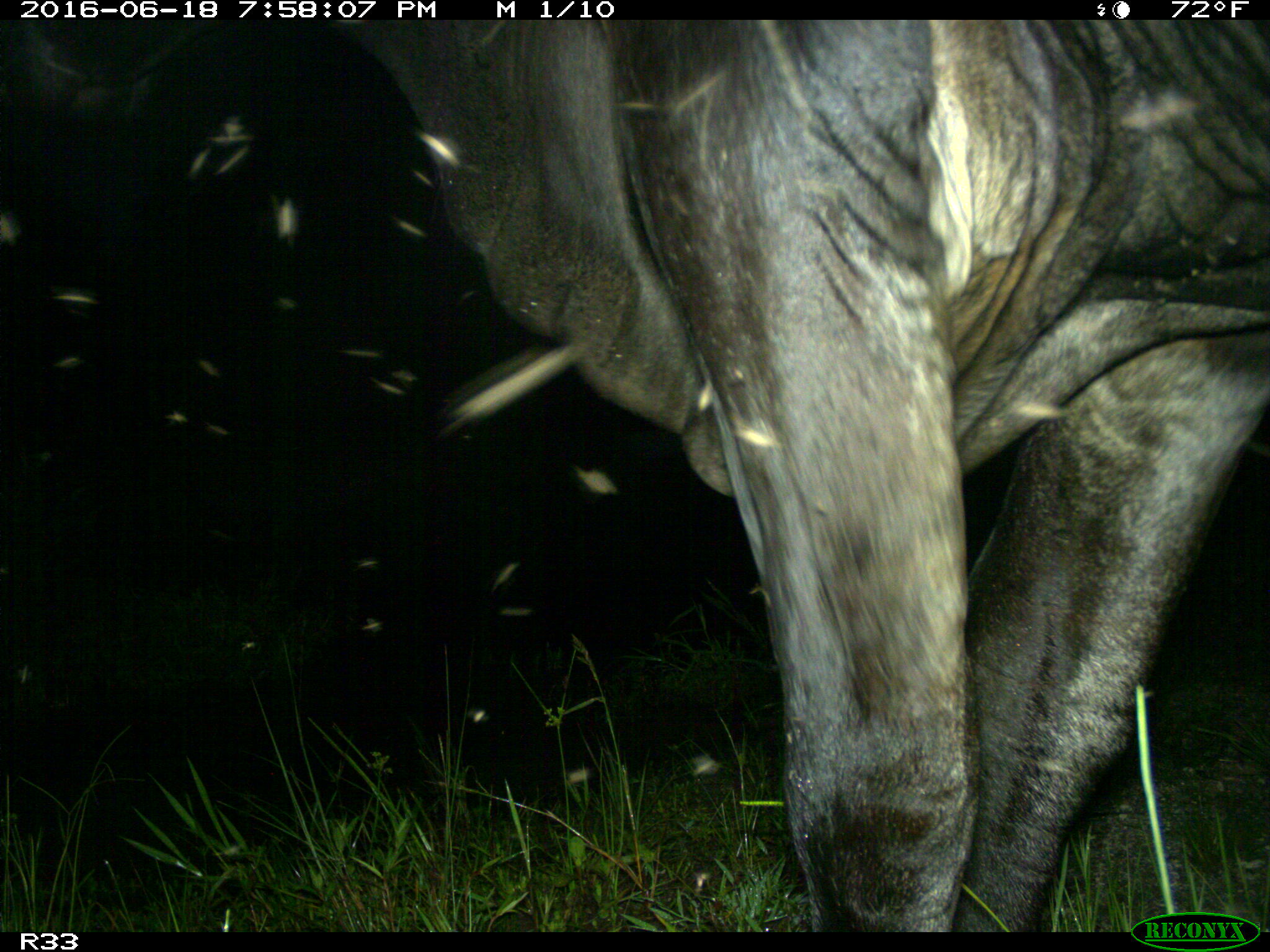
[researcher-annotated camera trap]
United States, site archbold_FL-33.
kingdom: Animalia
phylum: Chordata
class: Mammalia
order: Artiodactyla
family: Bovidae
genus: Bos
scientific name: Bos taurus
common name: domestic cow